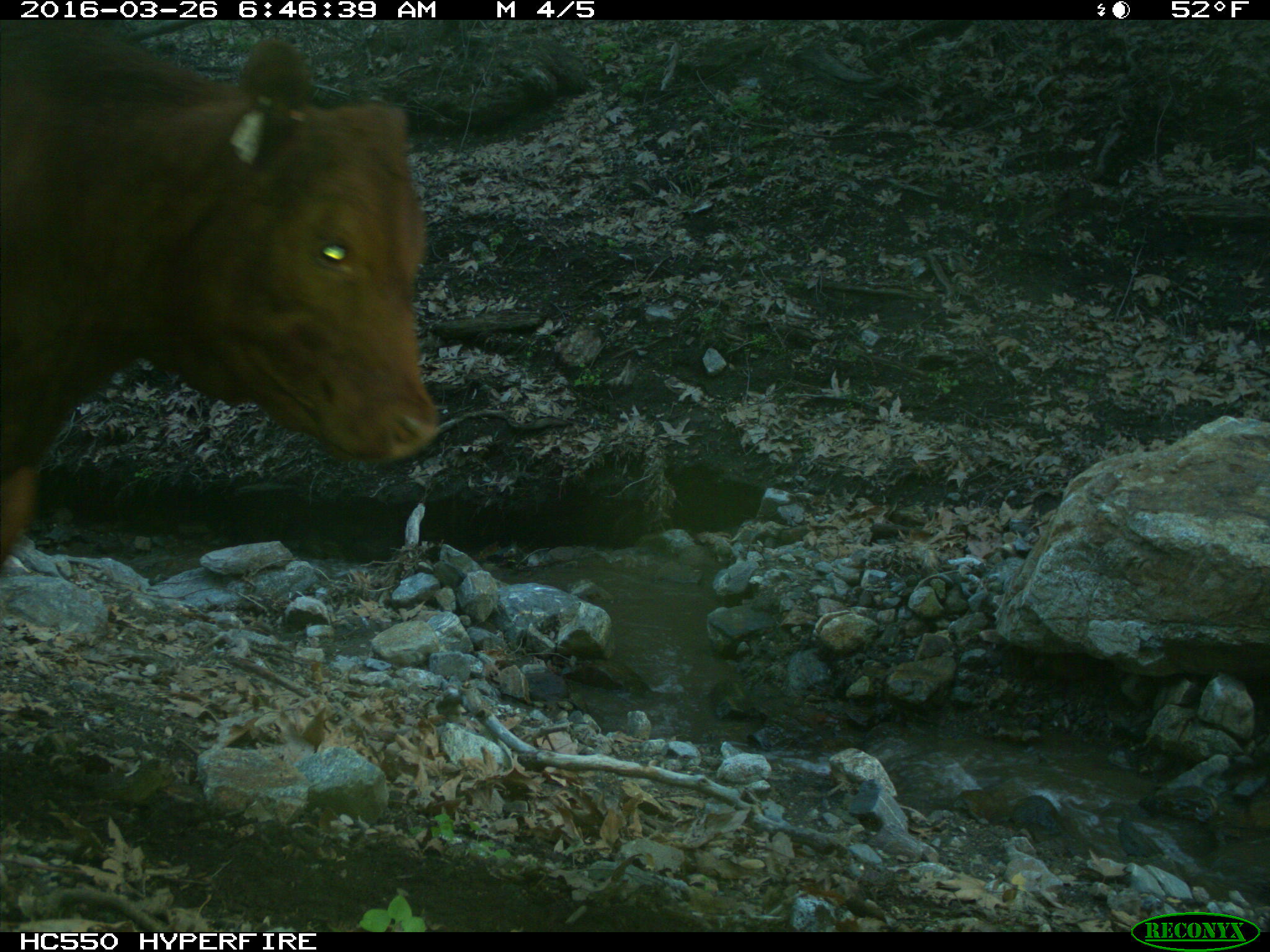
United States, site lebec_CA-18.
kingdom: Animalia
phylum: Chordata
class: Mammalia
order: Artiodactyla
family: Bovidae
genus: Bos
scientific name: Bos taurus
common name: domestic cow